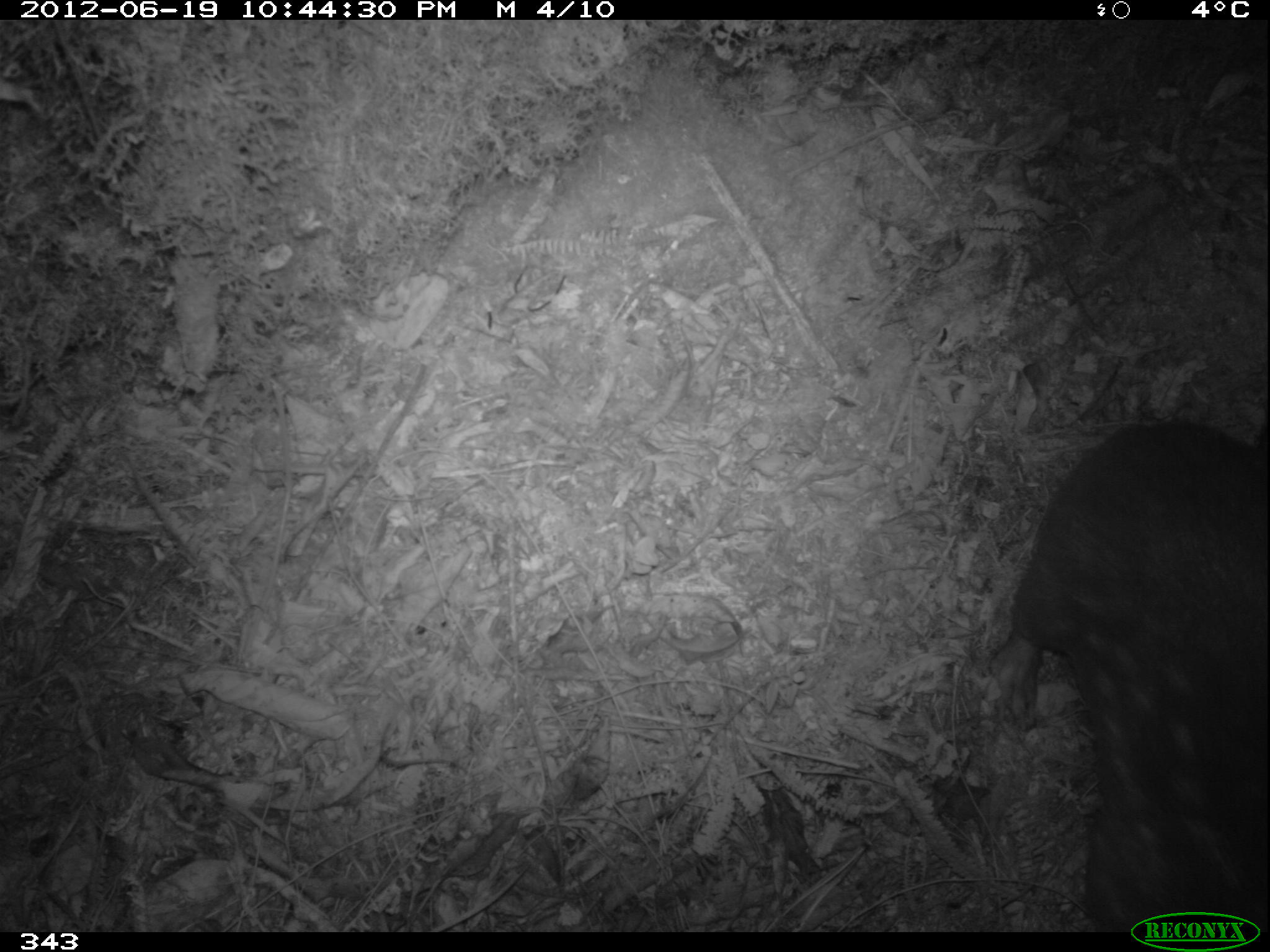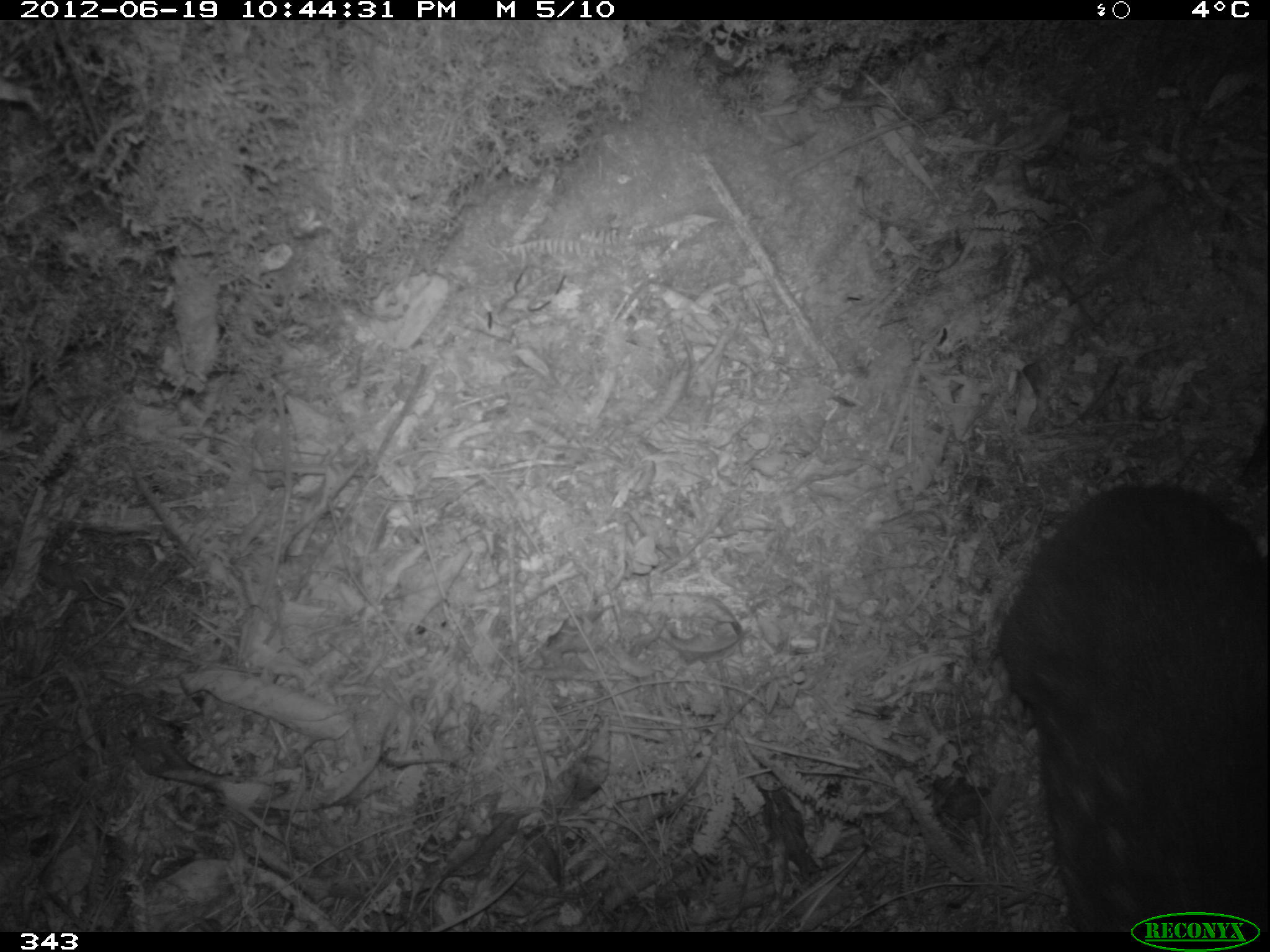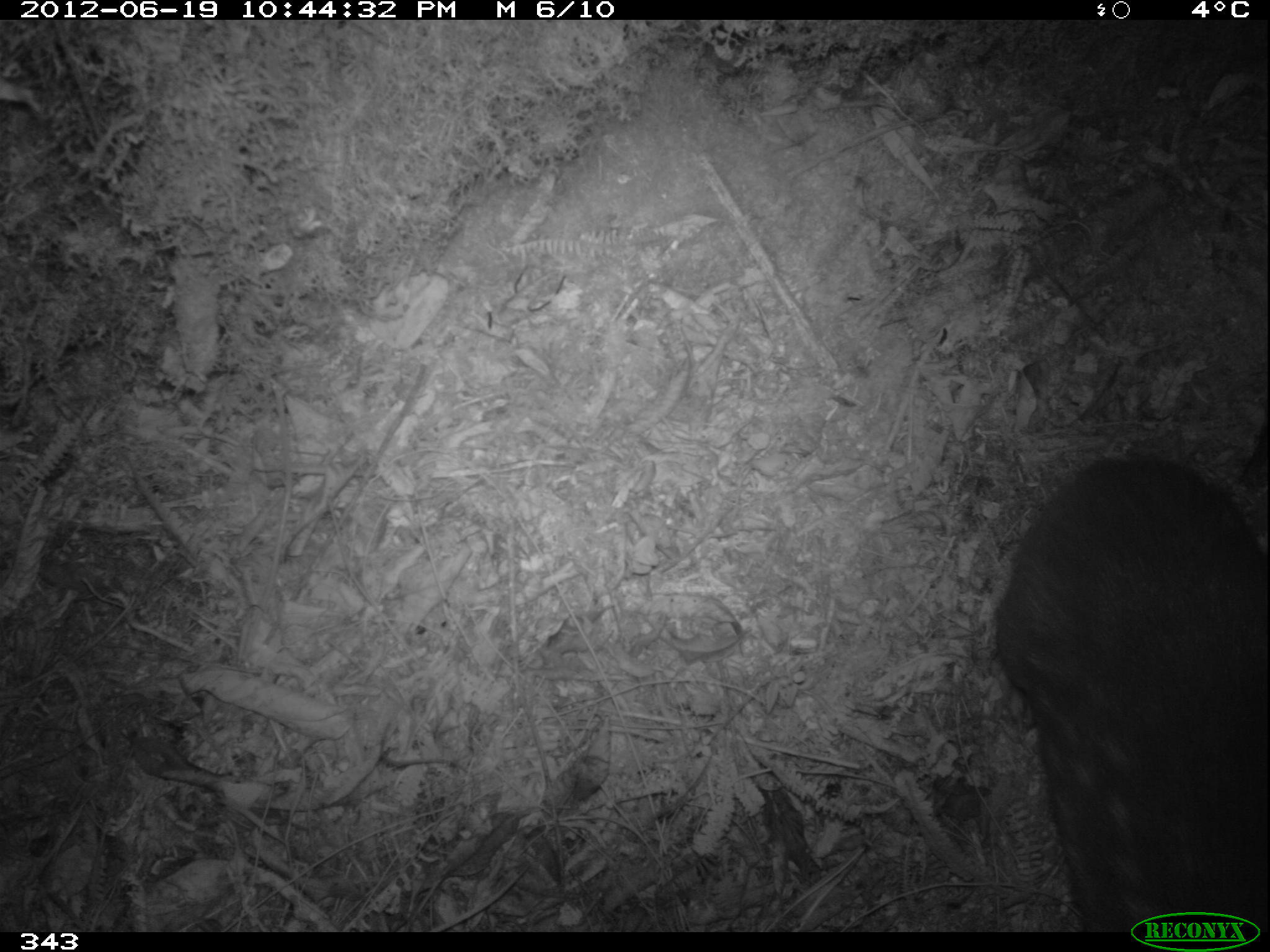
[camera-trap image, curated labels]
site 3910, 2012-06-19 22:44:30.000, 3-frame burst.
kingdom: Animalia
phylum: Chordata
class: Mammalia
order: Rodentia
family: Cuniculidae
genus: Cuniculus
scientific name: Cuniculus taczanowskii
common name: mountain paca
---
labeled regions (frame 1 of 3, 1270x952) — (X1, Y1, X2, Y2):
cuniculus taczanowskii: (990, 419, 1267, 932)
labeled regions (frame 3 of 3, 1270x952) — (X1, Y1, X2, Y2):
cuniculus taczanowskii: (990, 450, 1267, 932)